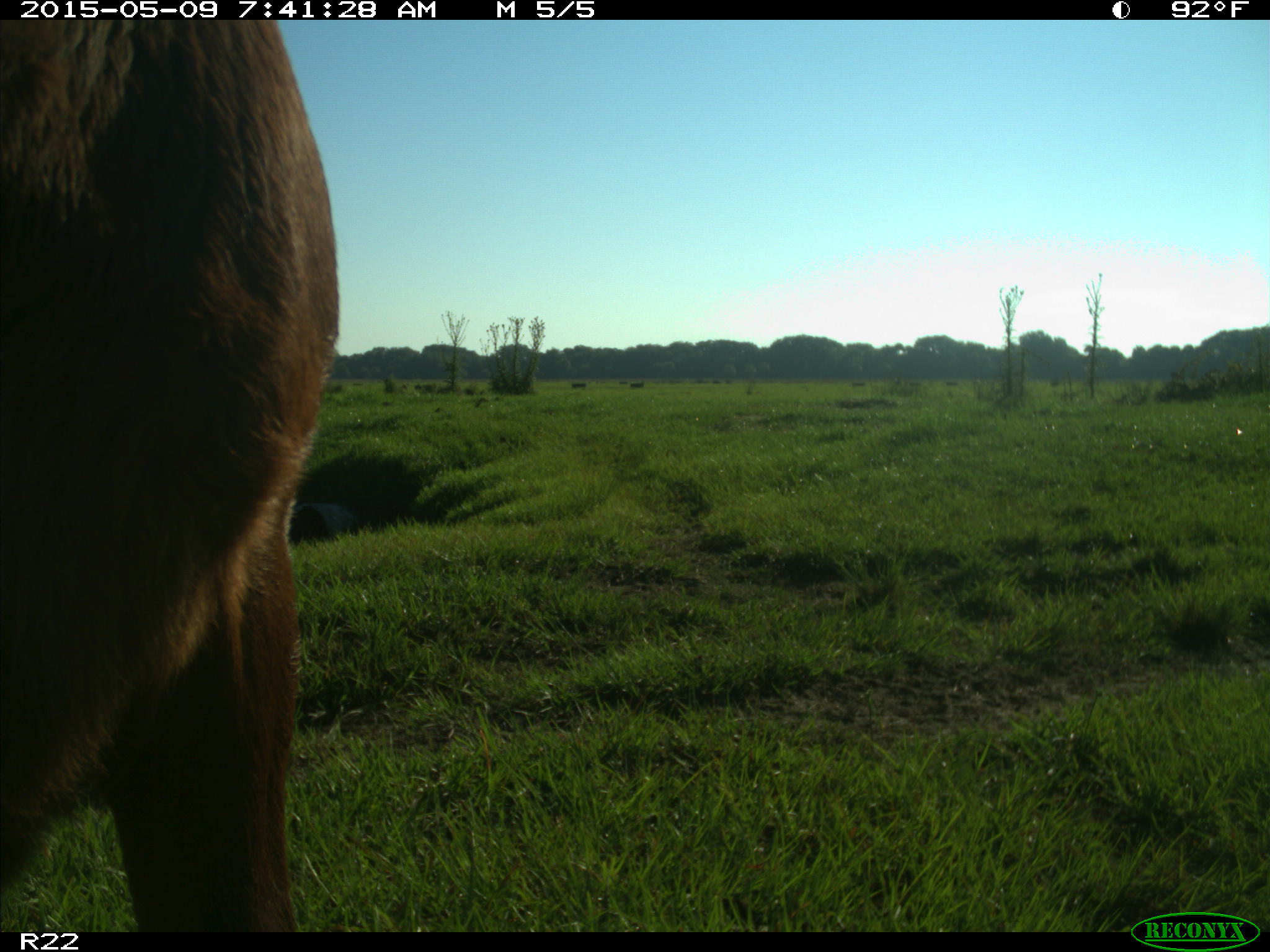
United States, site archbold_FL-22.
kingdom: Animalia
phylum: Chordata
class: Mammalia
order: Artiodactyla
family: Bovidae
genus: Bos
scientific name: Bos taurus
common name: domestic cow